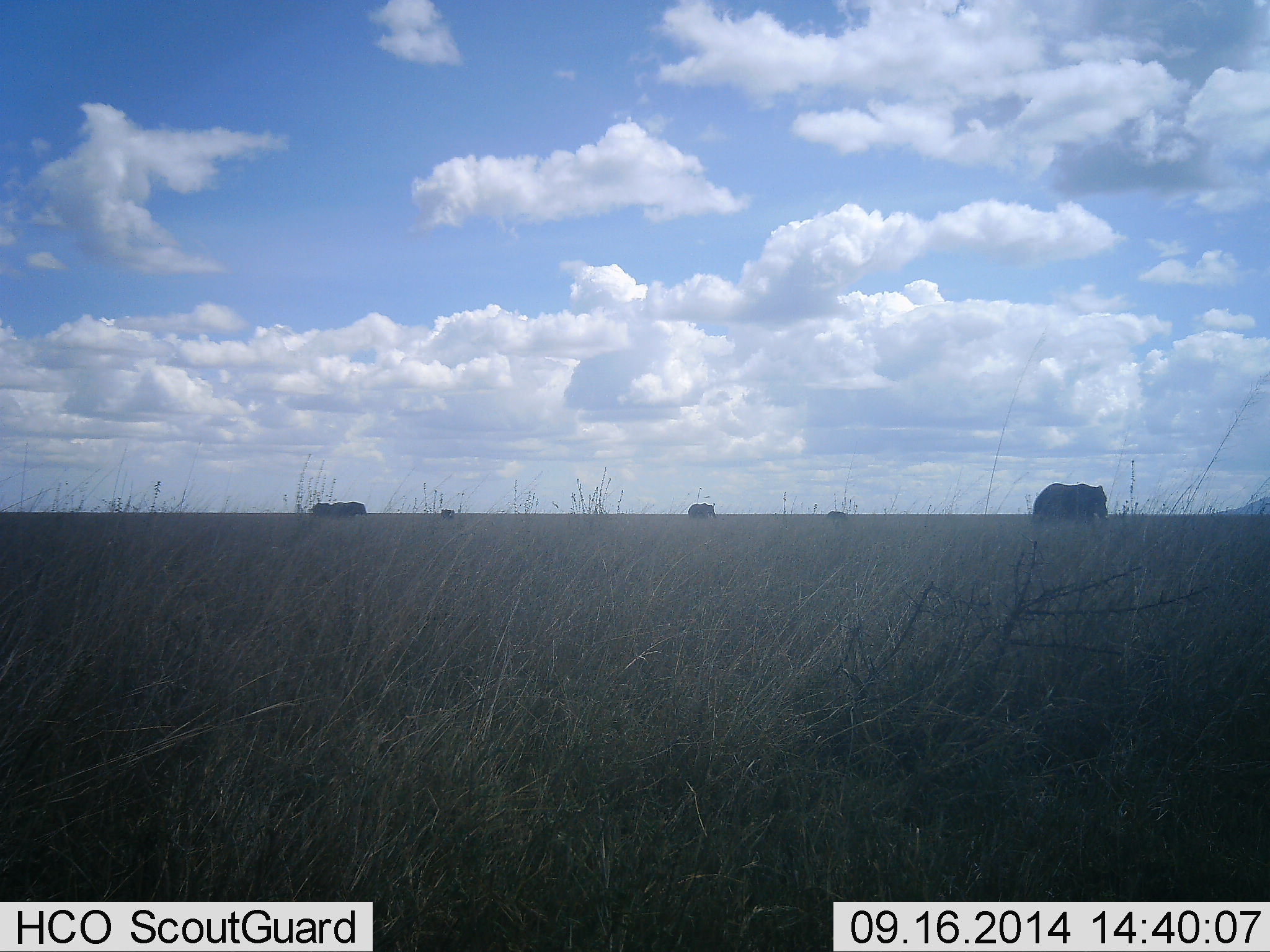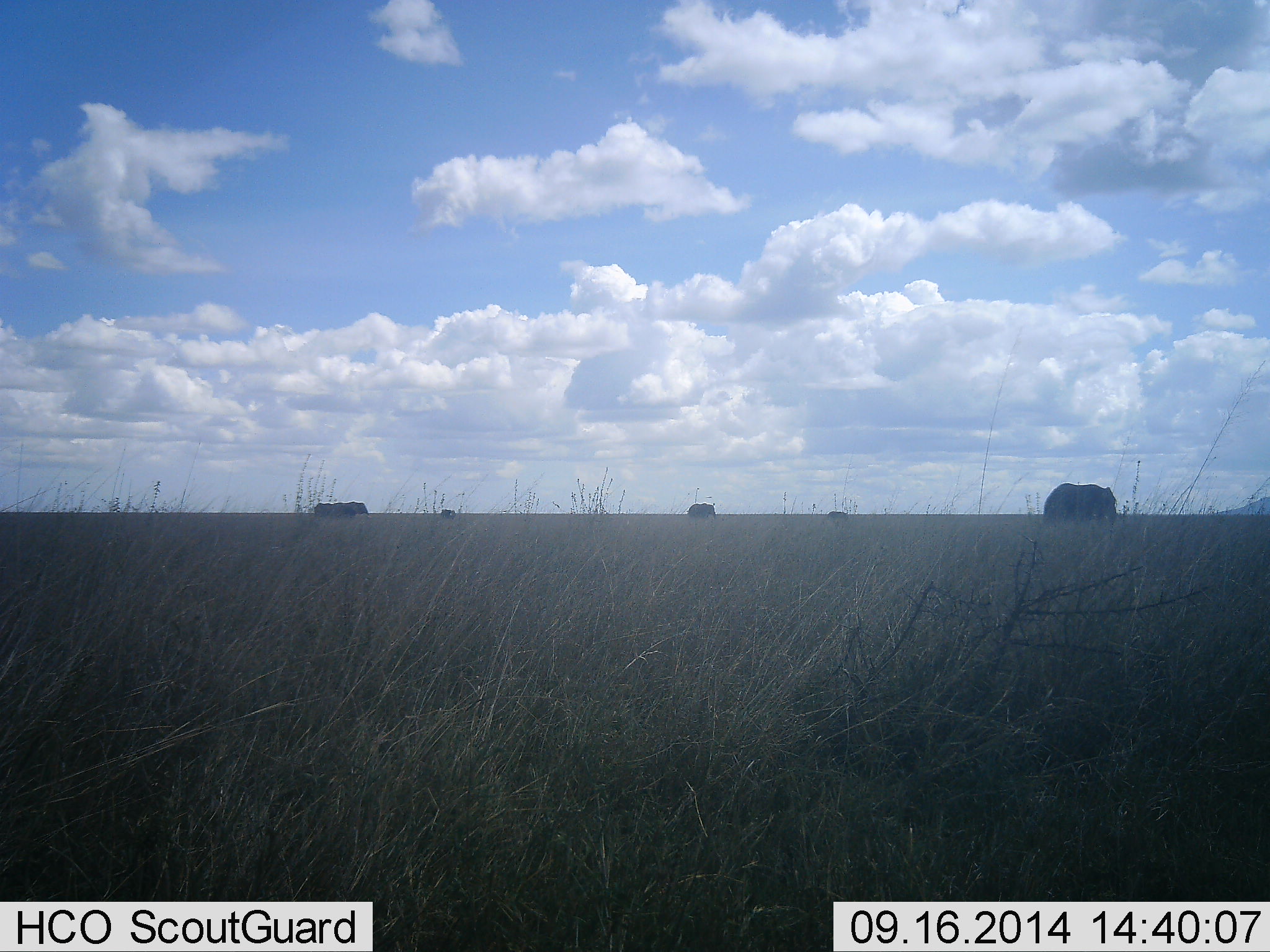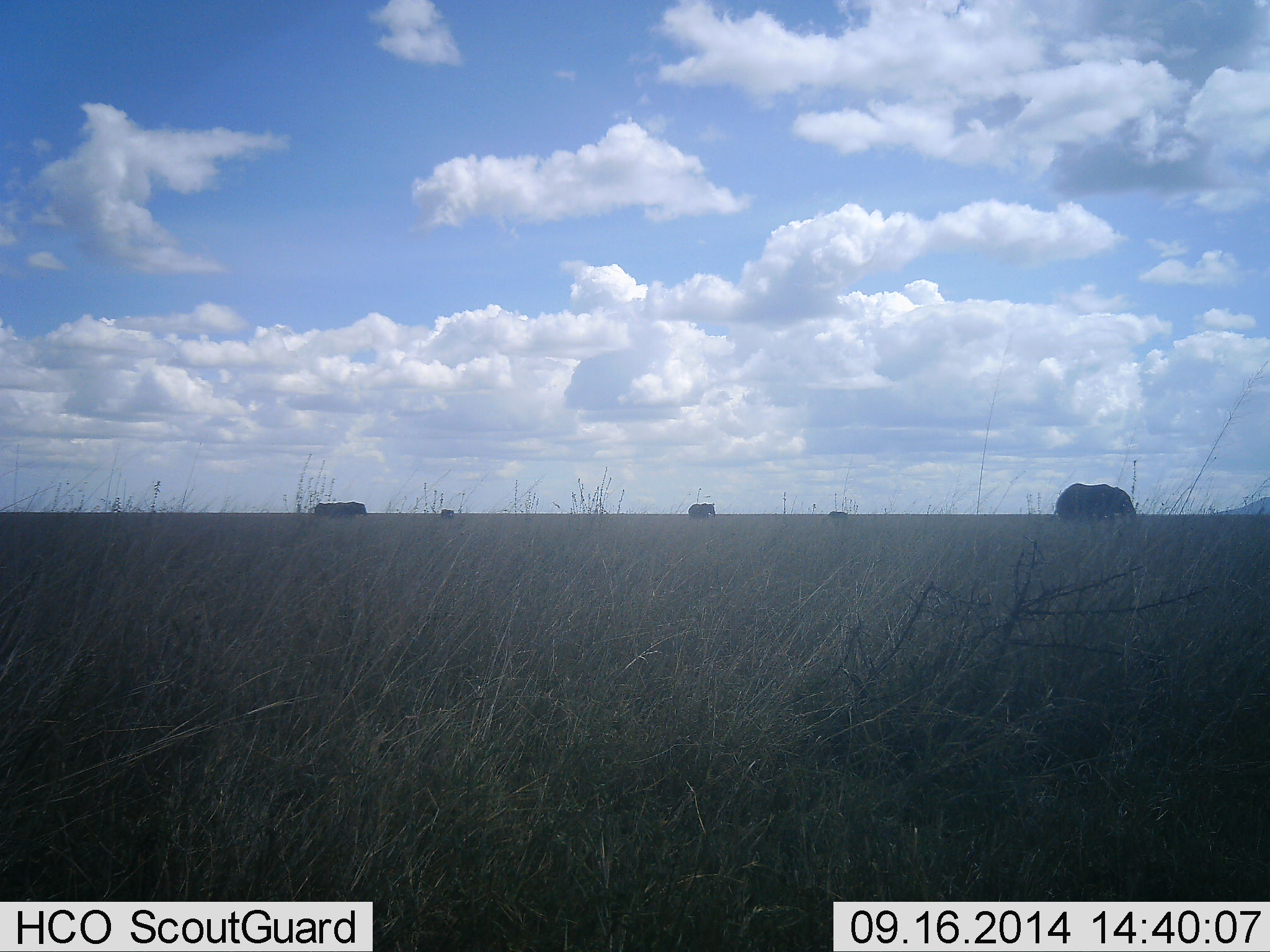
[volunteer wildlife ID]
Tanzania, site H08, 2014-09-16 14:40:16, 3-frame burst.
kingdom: Animalia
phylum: Chordata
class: Mammalia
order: Proboscidea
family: Elephantidae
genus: Loxodonta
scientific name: Loxodonta africana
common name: african bush elephant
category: elephant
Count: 5.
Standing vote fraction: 45%.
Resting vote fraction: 0%.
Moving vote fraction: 91%.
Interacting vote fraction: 0%.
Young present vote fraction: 9%.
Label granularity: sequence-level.